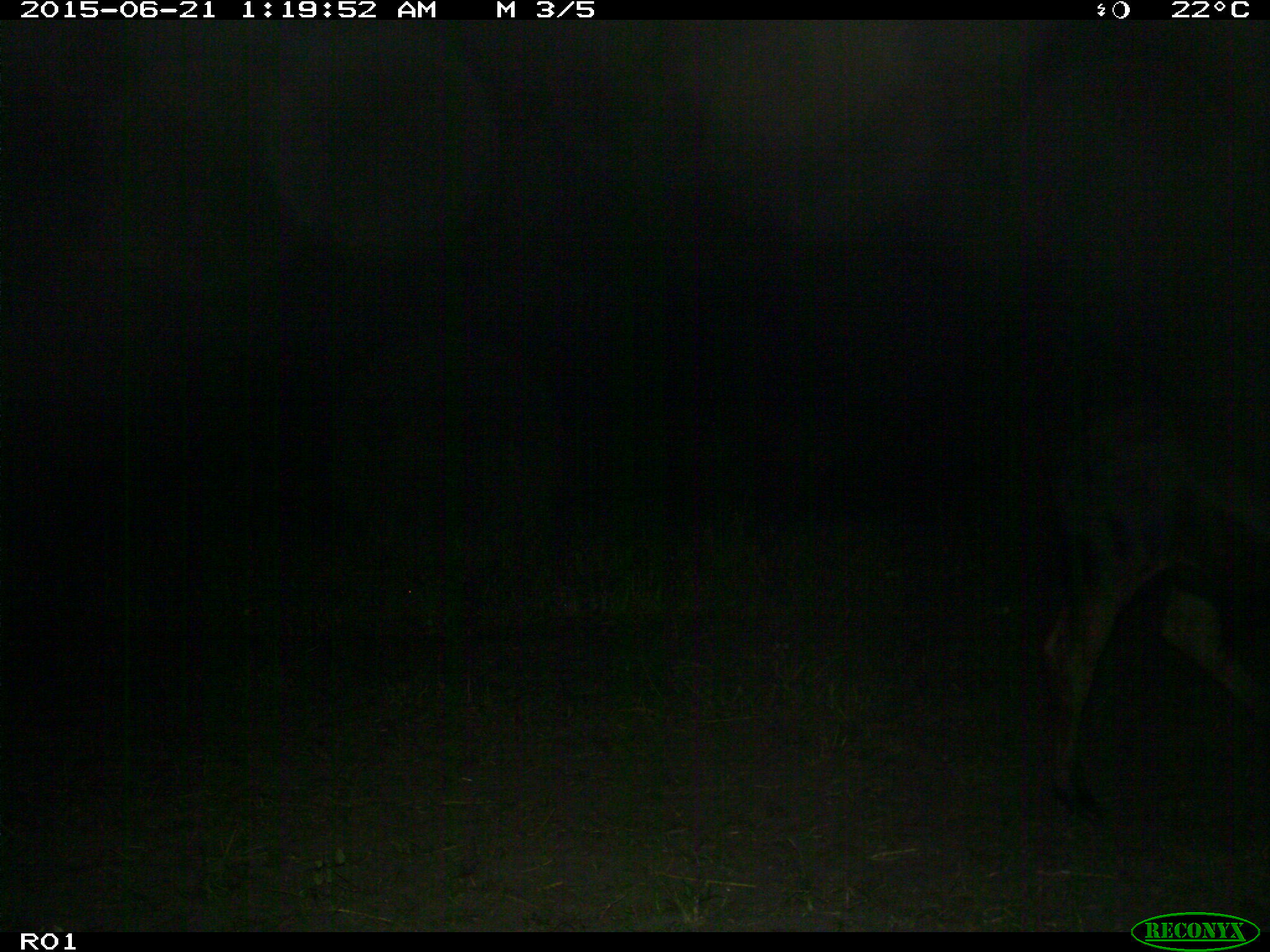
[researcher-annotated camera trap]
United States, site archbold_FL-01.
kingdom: Animalia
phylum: Chordata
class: Mammalia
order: Artiodactyla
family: Bovidae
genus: Bos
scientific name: Bos taurus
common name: domestic cow